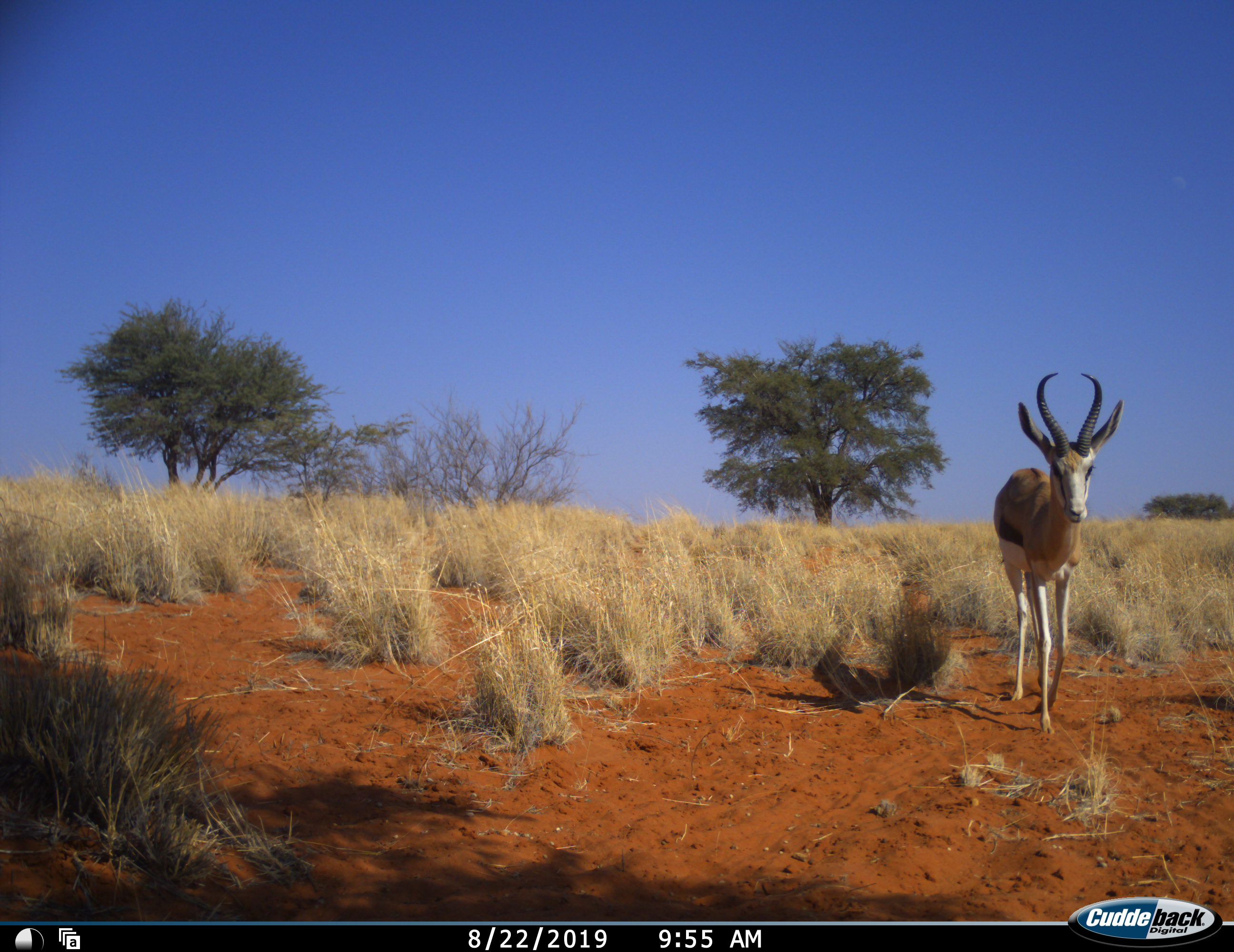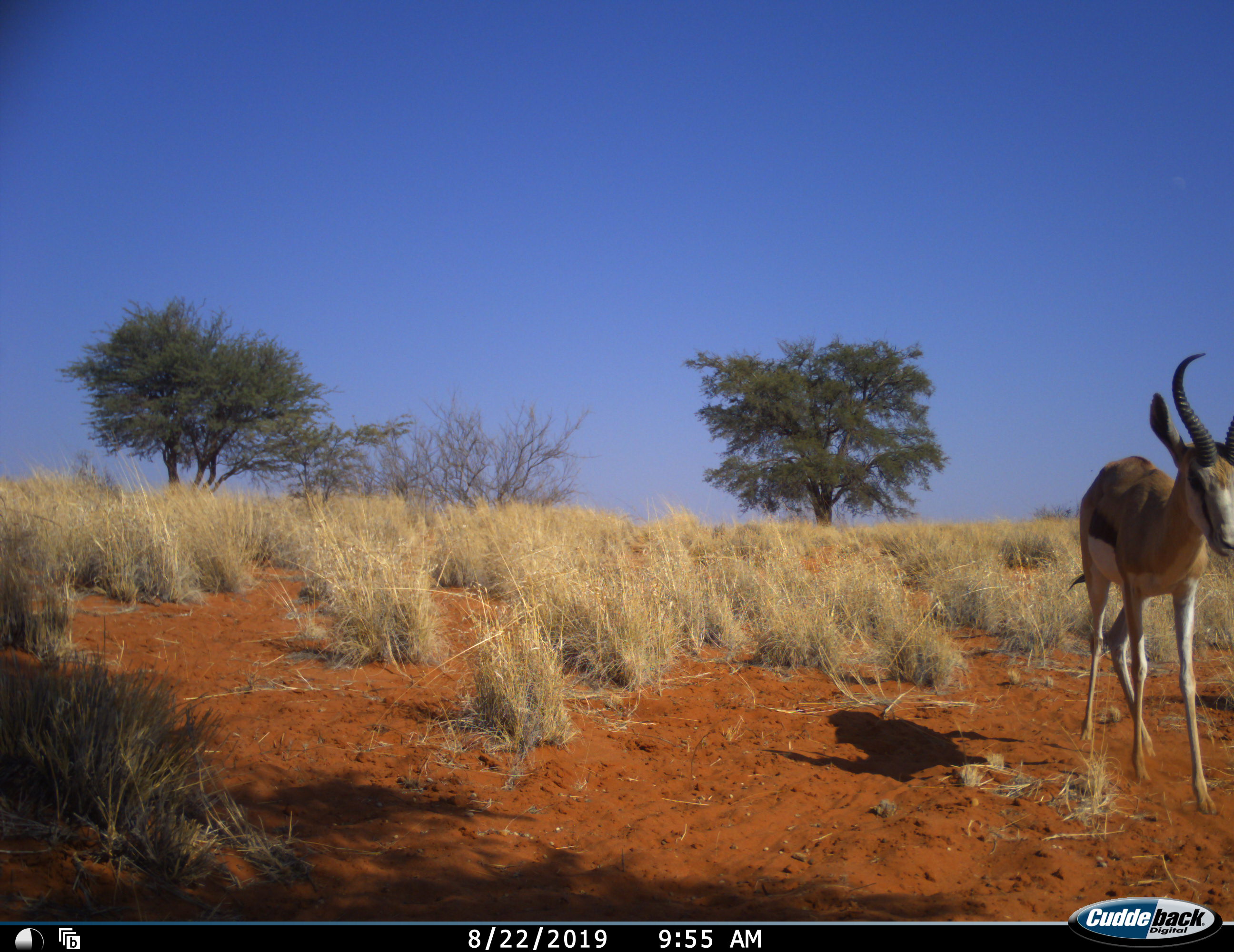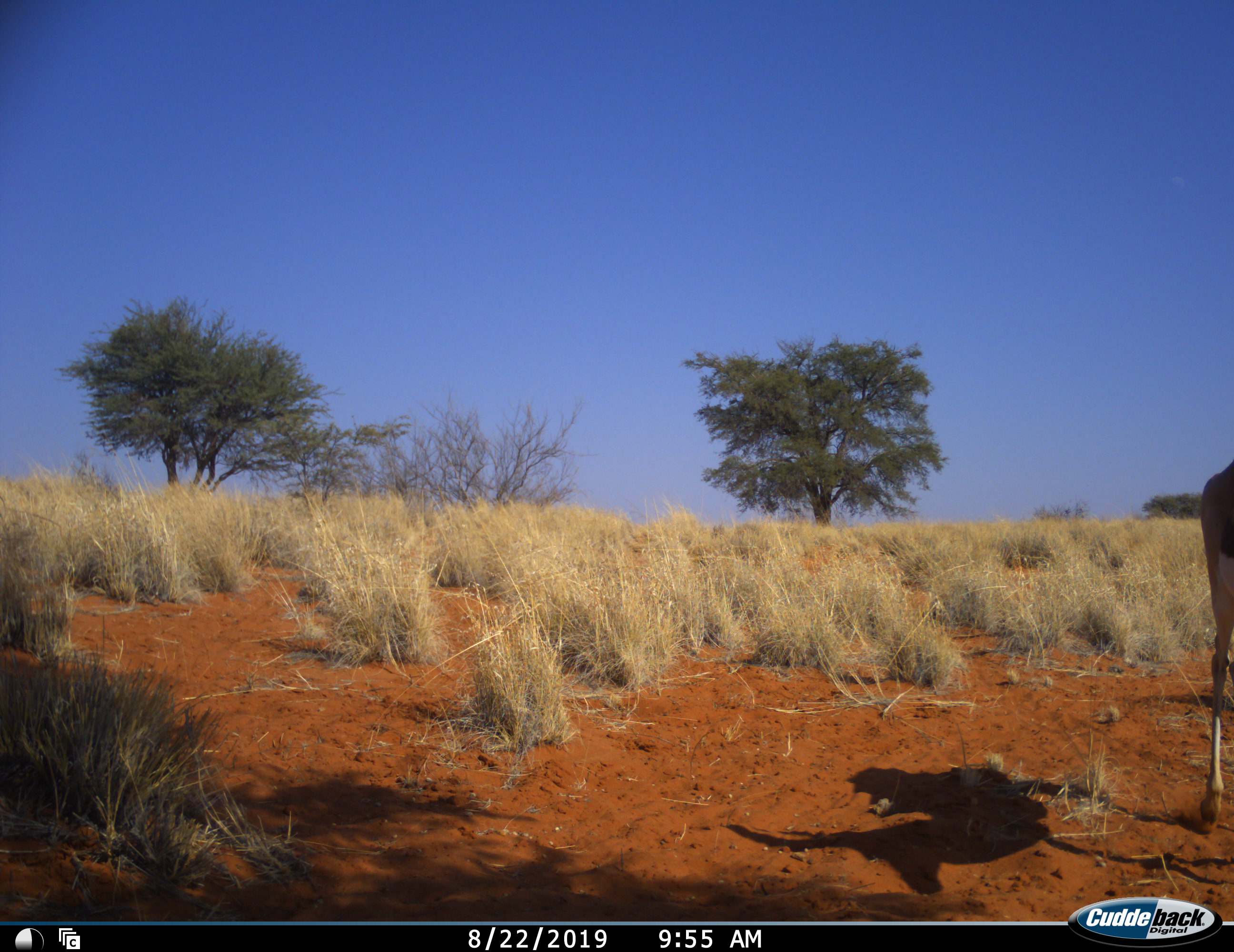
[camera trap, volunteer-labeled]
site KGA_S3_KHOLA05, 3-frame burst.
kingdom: Animalia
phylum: Chordata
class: Mammalia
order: Artiodactyla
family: Bovidae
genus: Antidorcas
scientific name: Antidorcas marsupialis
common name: springbok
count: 1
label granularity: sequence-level